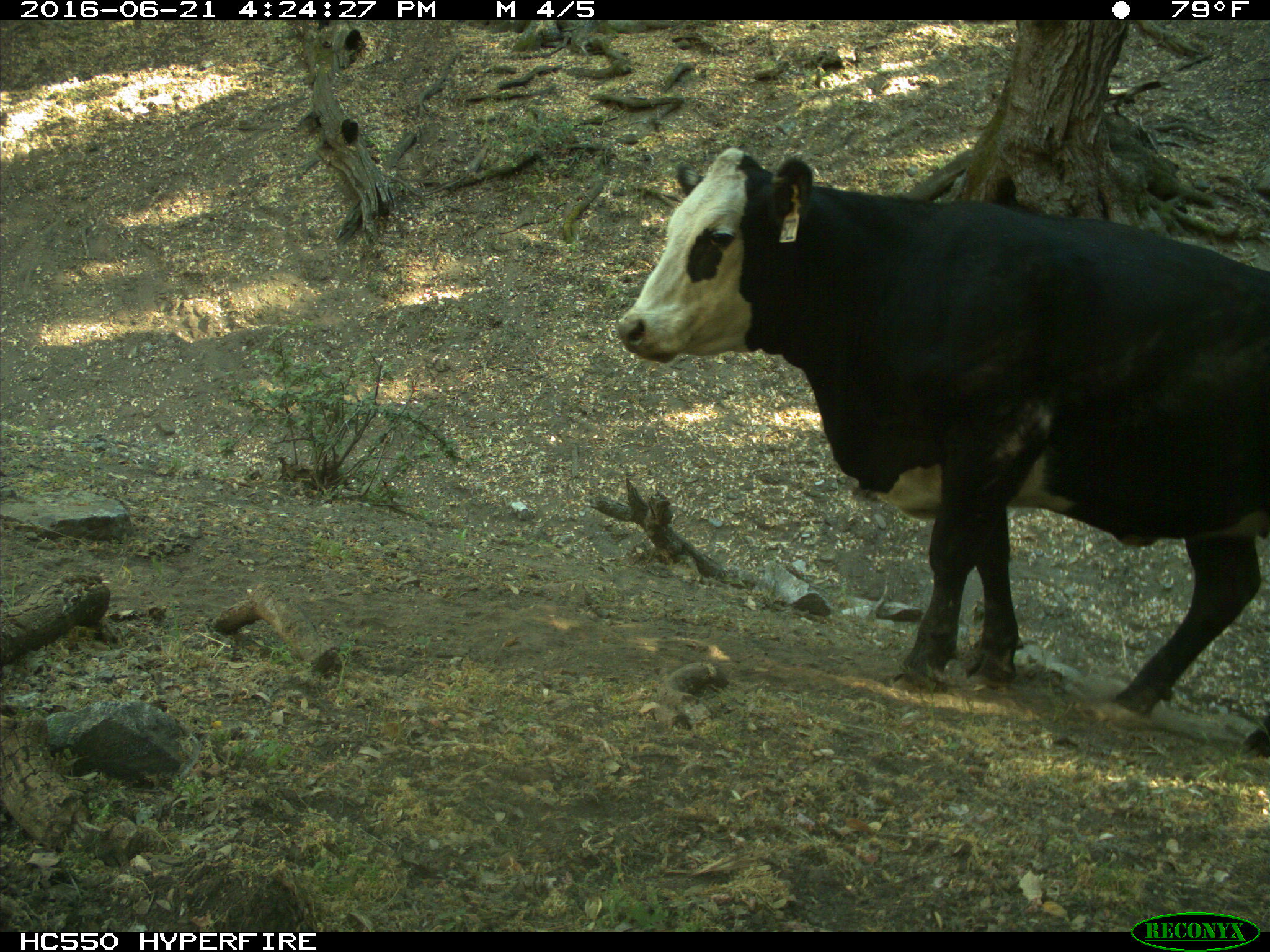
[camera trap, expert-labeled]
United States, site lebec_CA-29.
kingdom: Animalia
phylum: Chordata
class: Mammalia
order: Artiodactyla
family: Bovidae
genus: Bos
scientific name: Bos taurus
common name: domestic cow